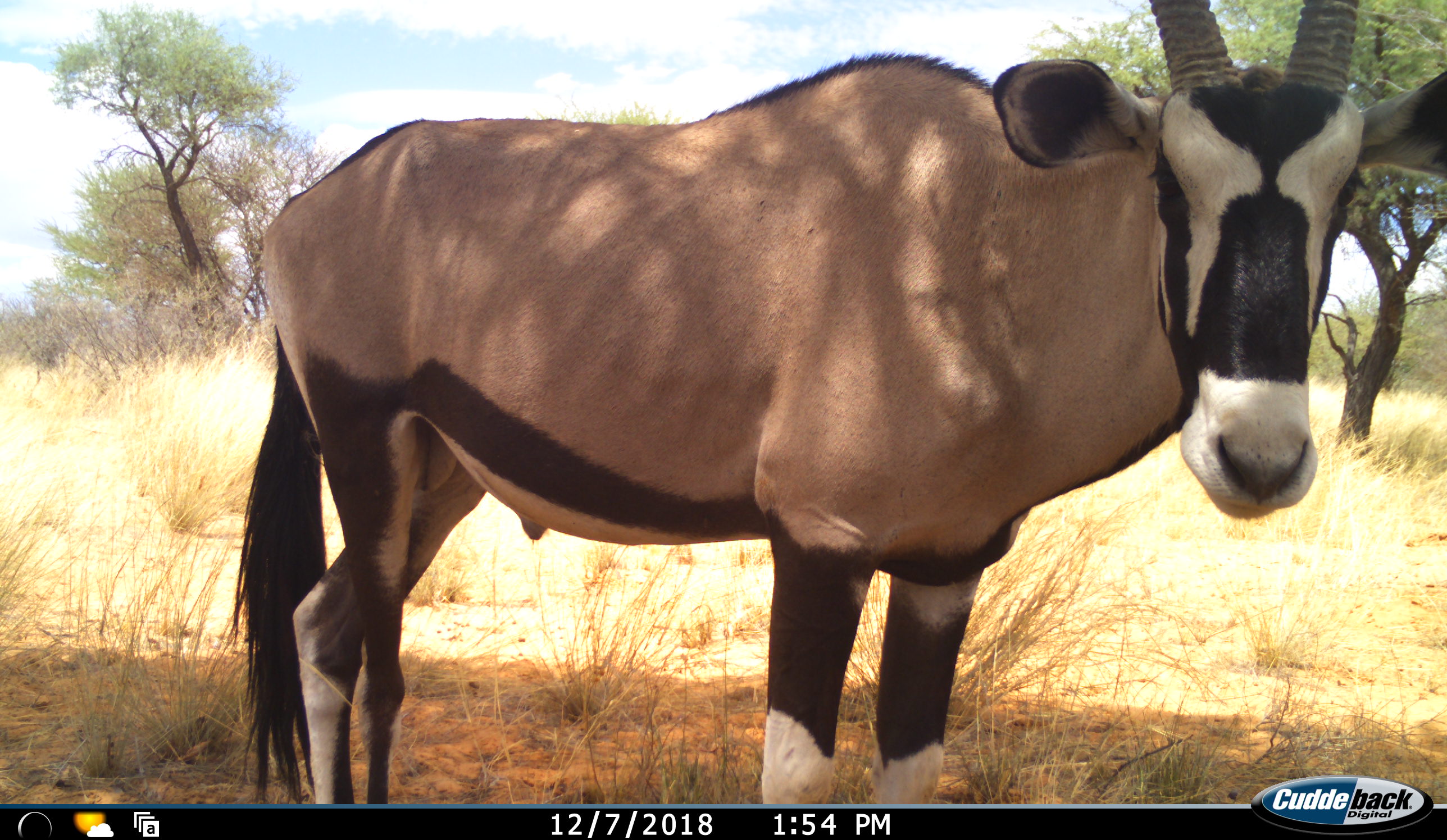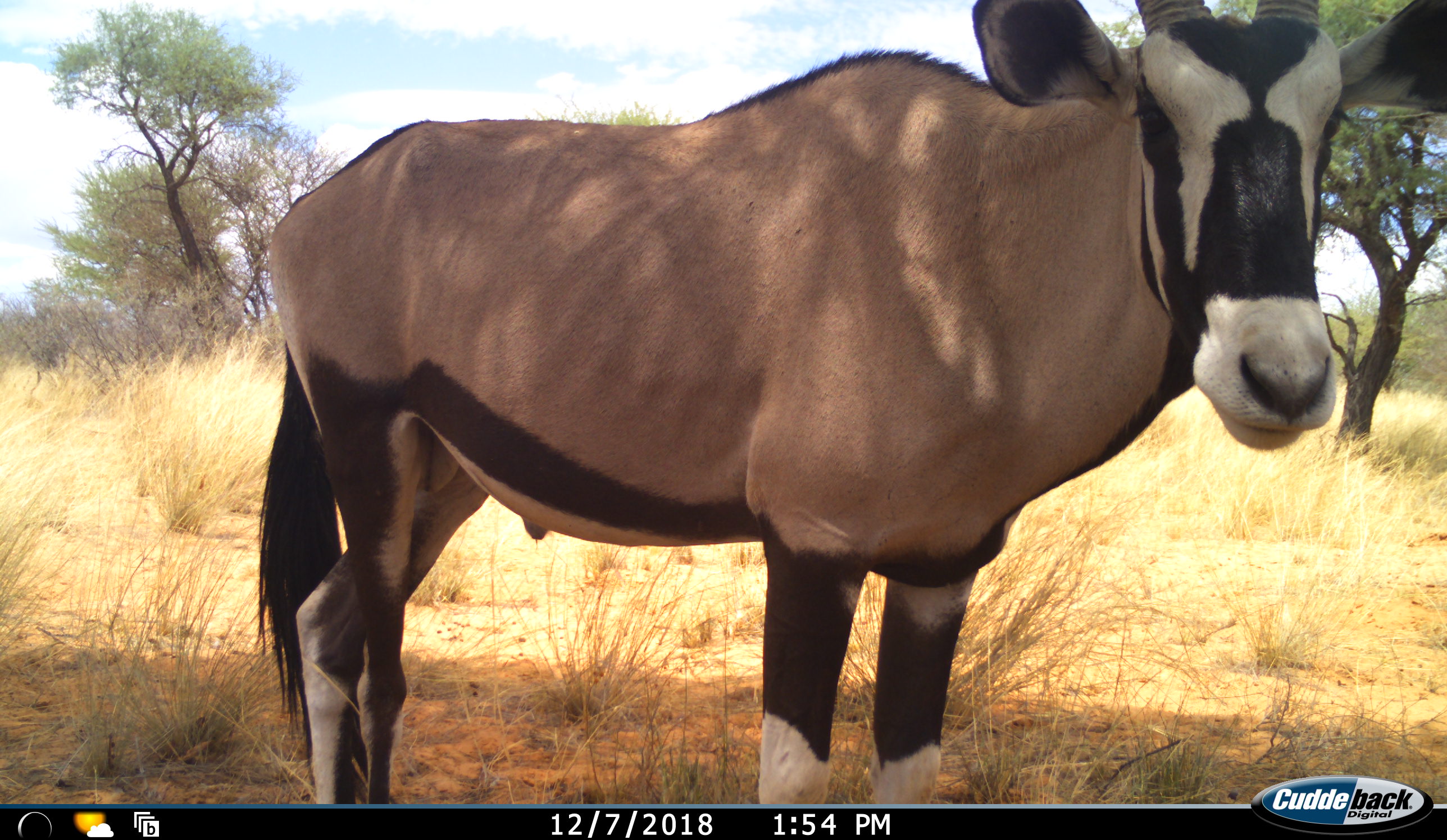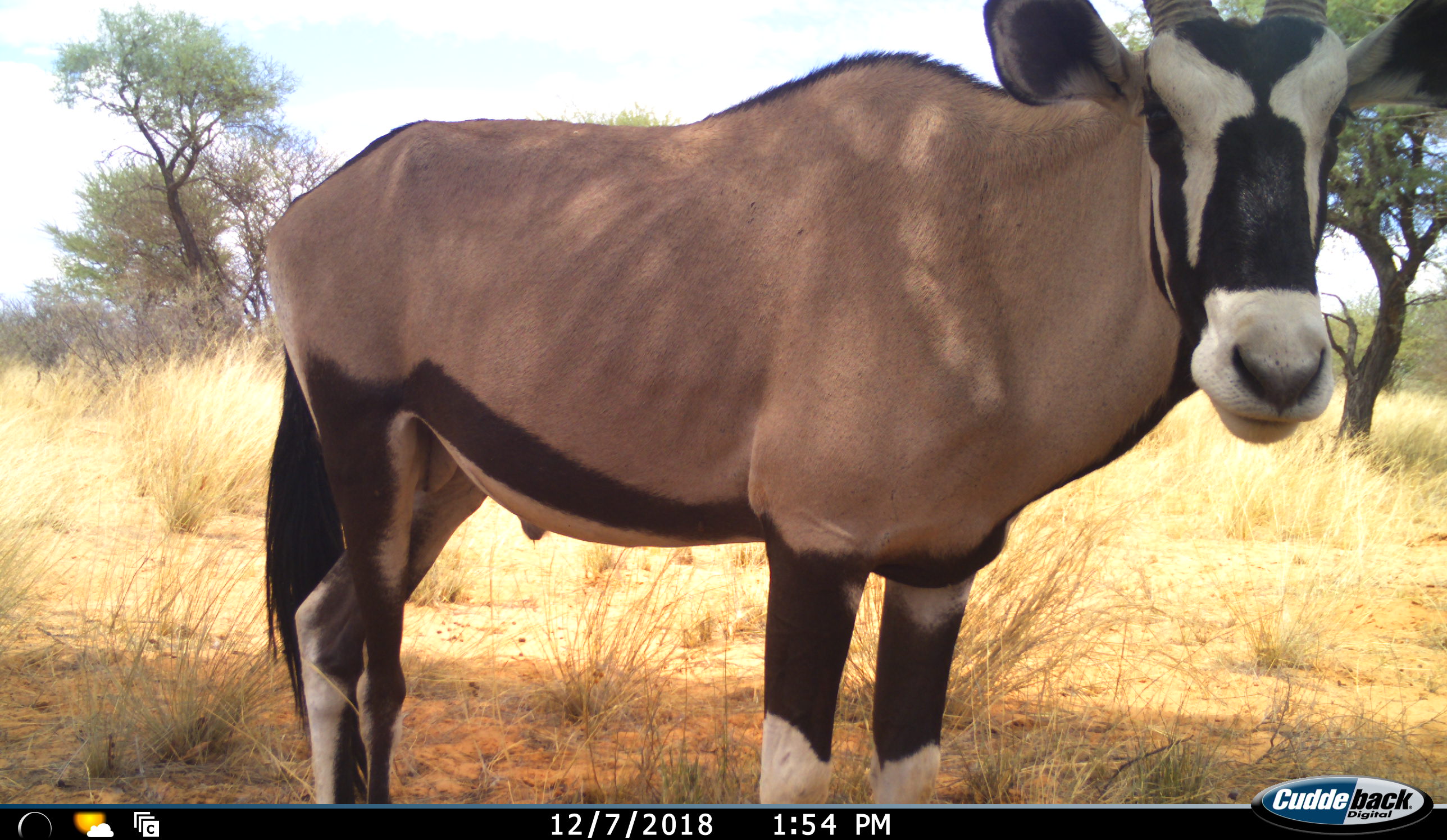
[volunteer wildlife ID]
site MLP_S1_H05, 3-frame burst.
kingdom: Animalia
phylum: Chordata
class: Mammalia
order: Artiodactyla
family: Bovidae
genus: Oryx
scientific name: Oryx gazella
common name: gemsbok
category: oryx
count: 1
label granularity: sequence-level